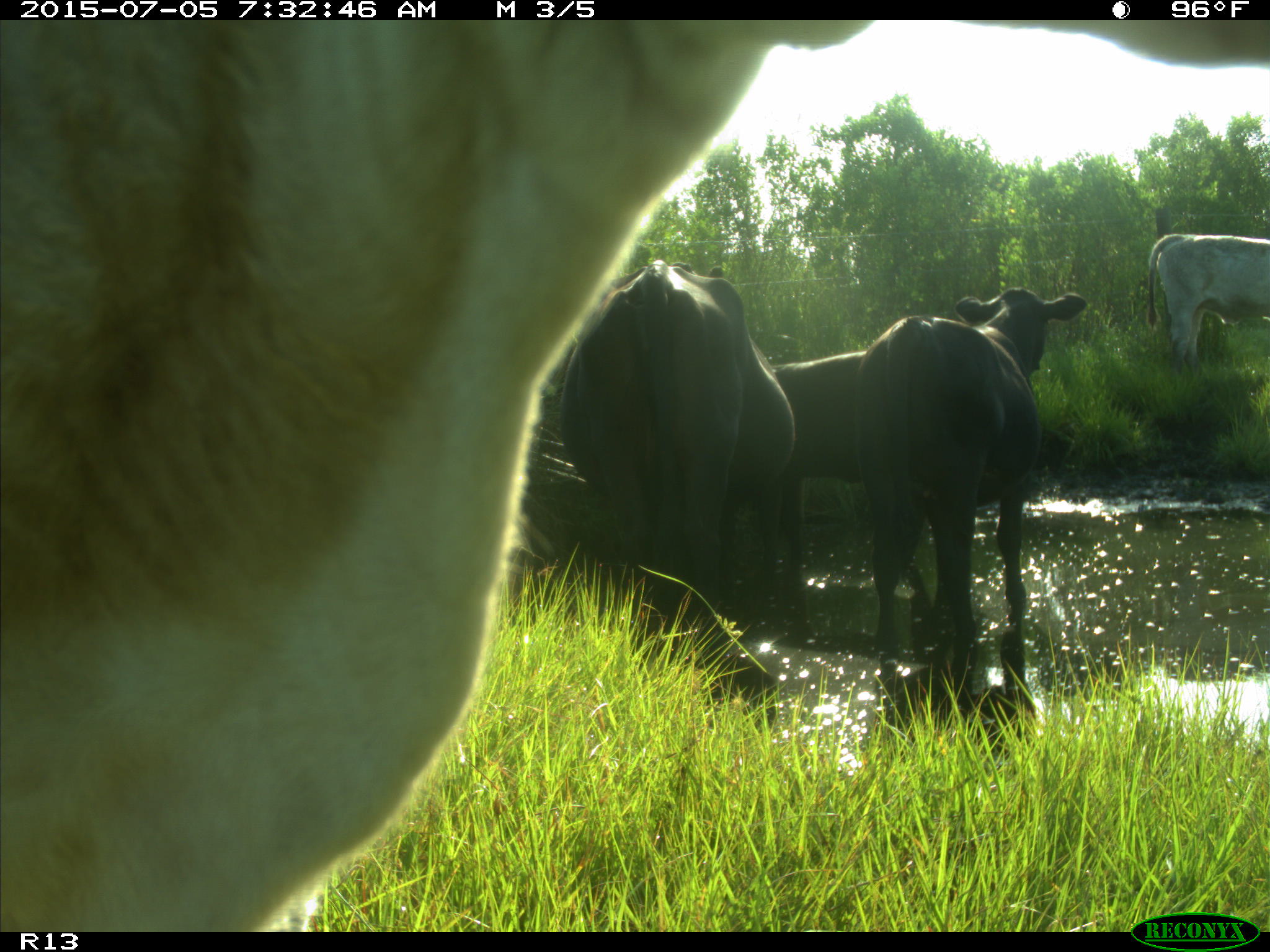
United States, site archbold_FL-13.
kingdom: Animalia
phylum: Chordata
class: Mammalia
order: Artiodactyla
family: Bovidae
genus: Bos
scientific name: Bos taurus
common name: domestic cow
Bos taurus (domestic cow).